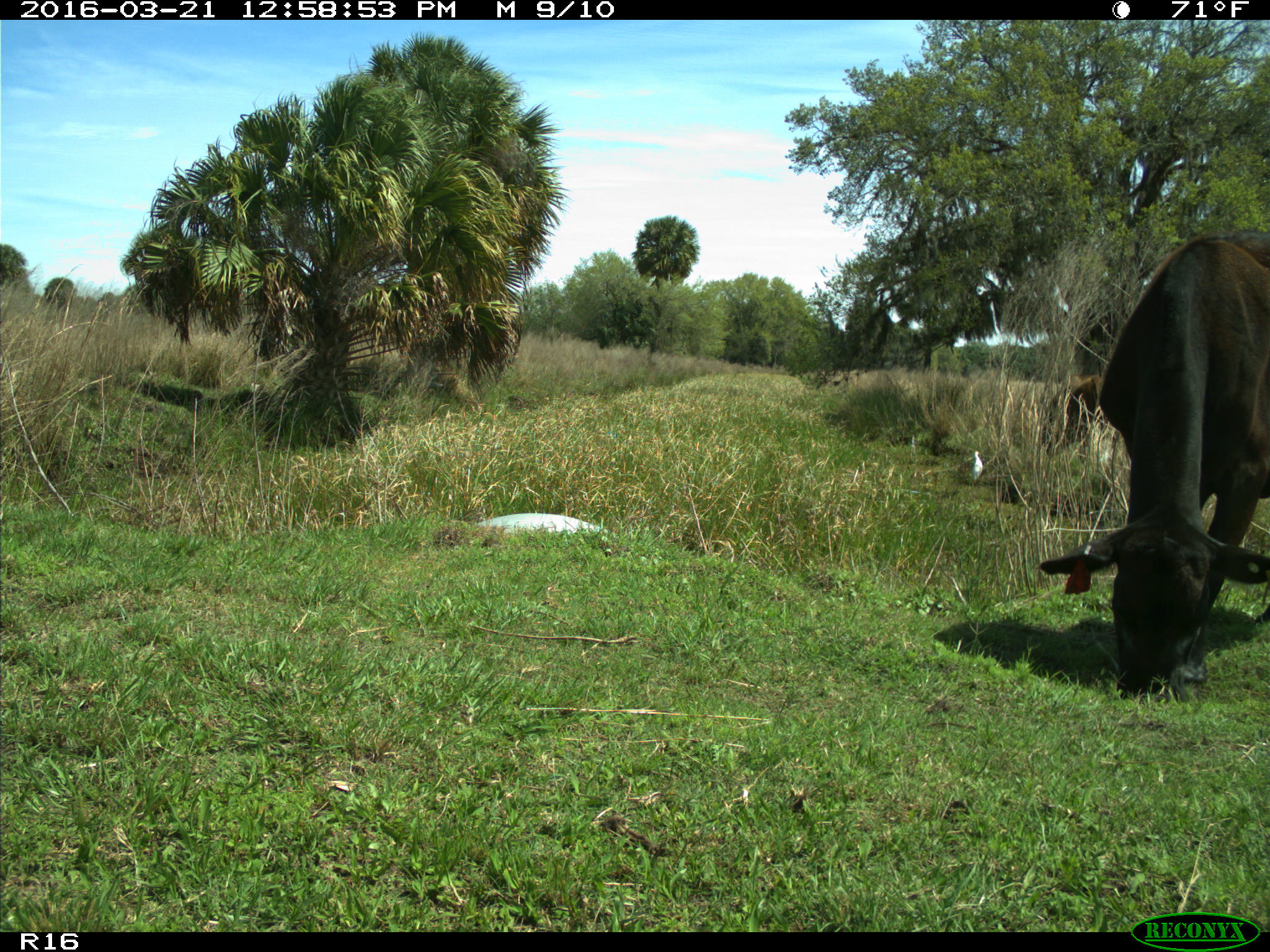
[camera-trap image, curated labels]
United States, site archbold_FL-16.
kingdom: Animalia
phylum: Chordata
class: Mammalia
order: Artiodactyla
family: Bovidae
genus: Bos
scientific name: Bos taurus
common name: domestic cow